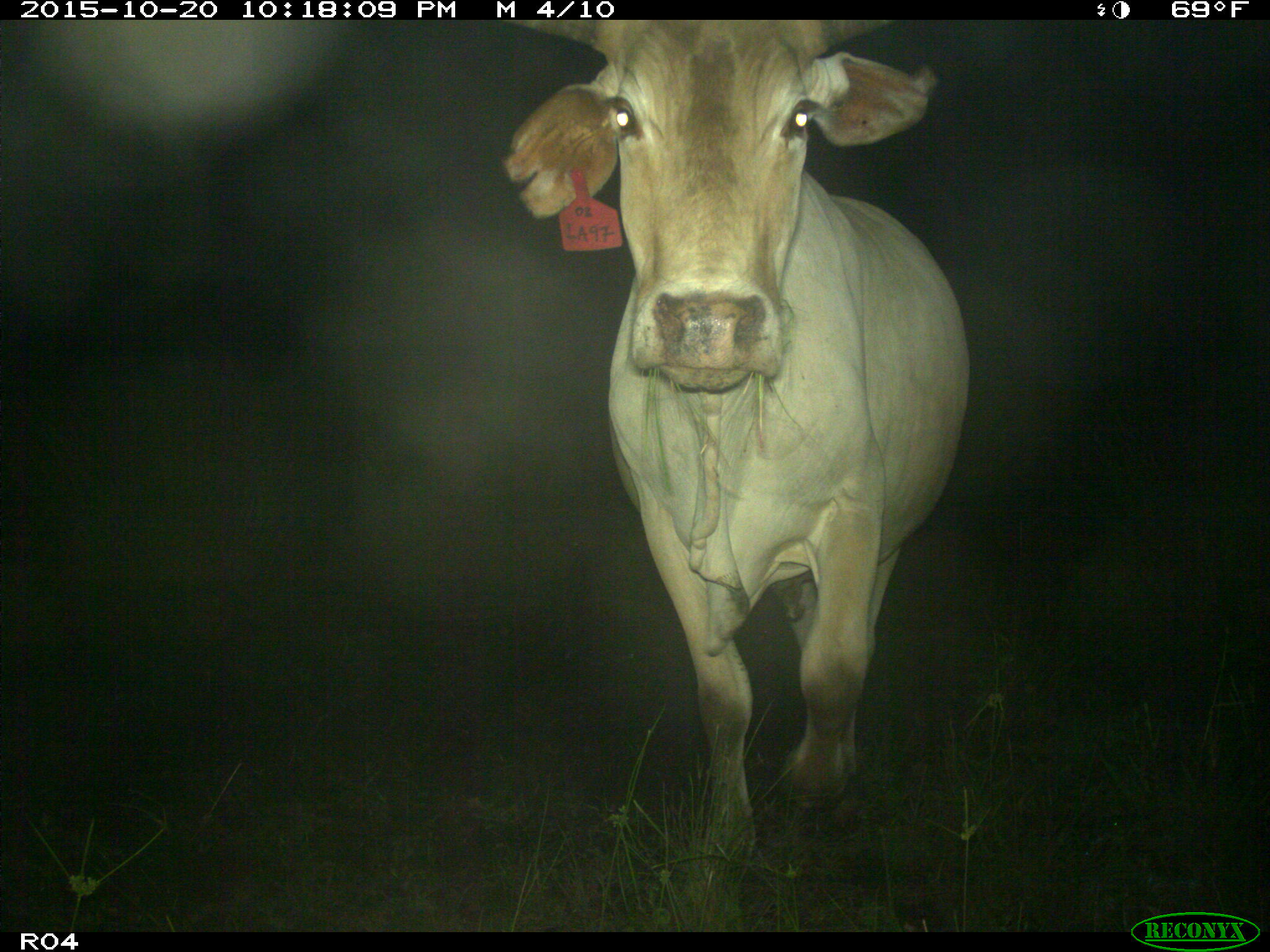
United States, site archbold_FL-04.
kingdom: Animalia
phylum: Chordata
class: Mammalia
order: Artiodactyla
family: Bovidae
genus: Bos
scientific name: Bos taurus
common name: domestic cow